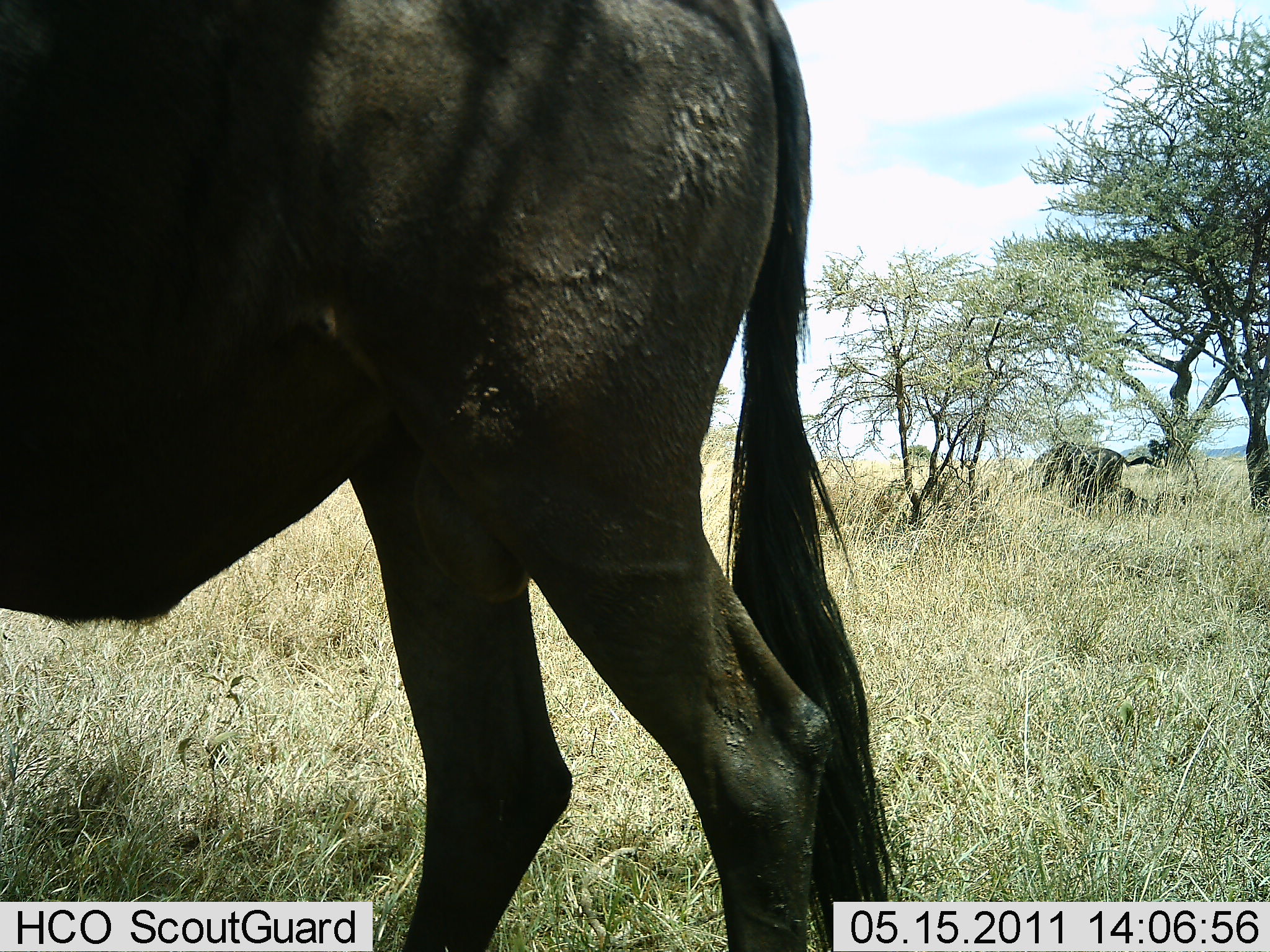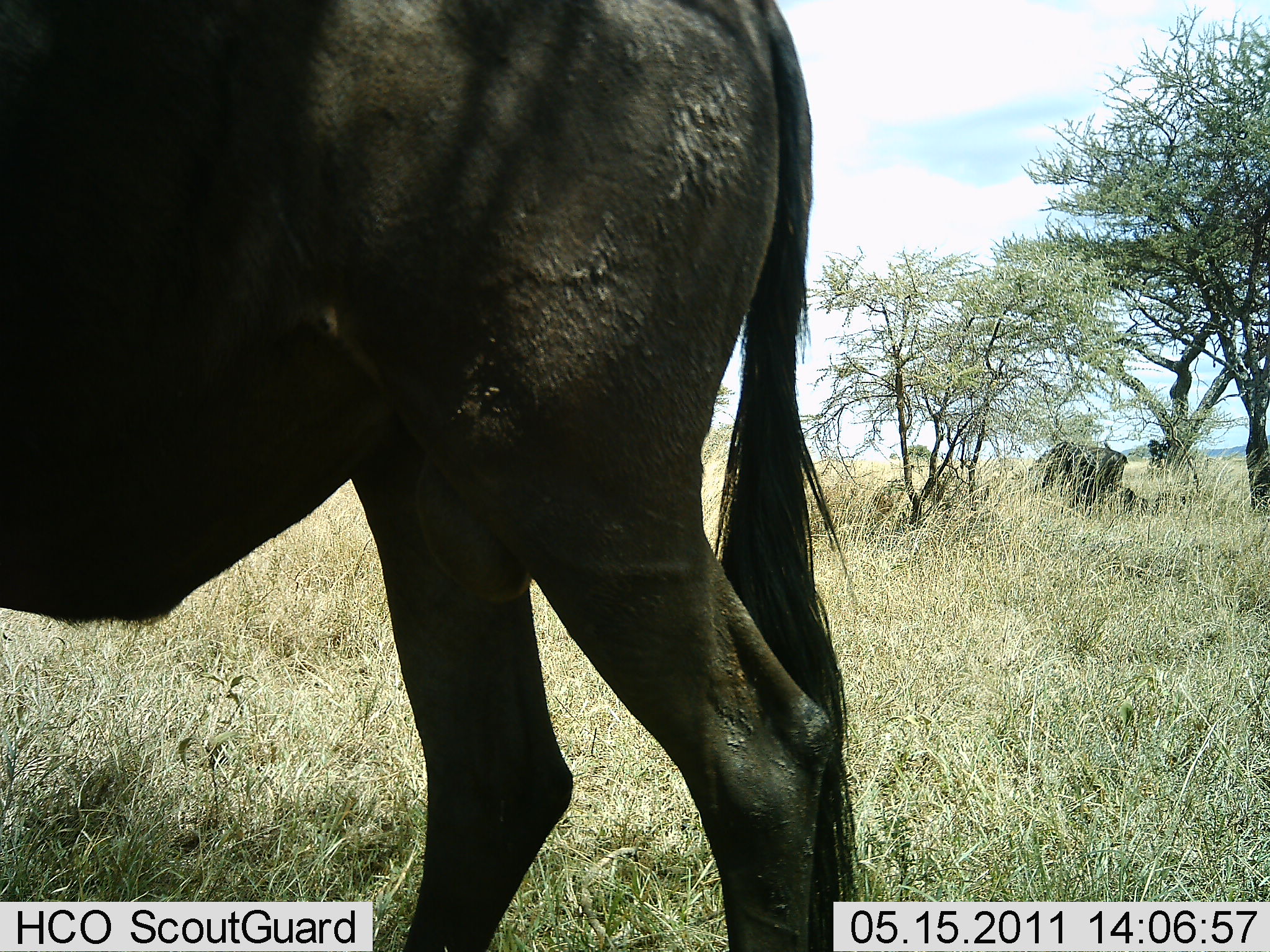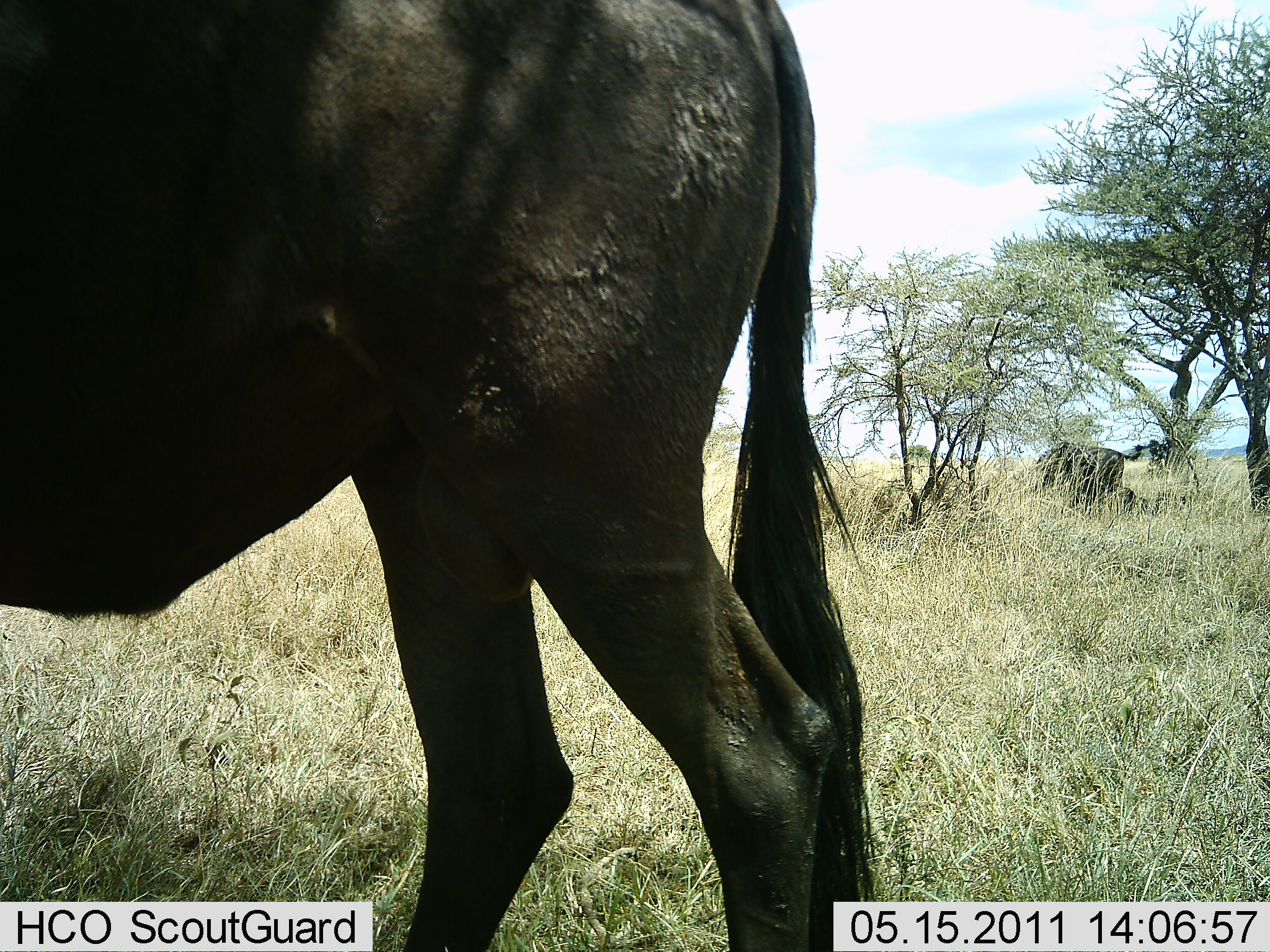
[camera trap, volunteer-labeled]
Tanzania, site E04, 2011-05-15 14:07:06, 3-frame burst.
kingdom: Animalia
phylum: Chordata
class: Mammalia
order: Artiodactyla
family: Bovidae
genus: Connochaetes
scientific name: Connochaetes taurinus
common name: blue wildebeest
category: wildebeest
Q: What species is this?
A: Wildebeest (blue wildebeest) (Connochaetes taurinus).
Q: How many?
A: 2.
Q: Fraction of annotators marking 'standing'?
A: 75%.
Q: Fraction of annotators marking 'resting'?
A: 6%.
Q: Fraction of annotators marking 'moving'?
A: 0%.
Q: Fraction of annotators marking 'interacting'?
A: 0%.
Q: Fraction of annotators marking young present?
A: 0%.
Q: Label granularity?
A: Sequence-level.